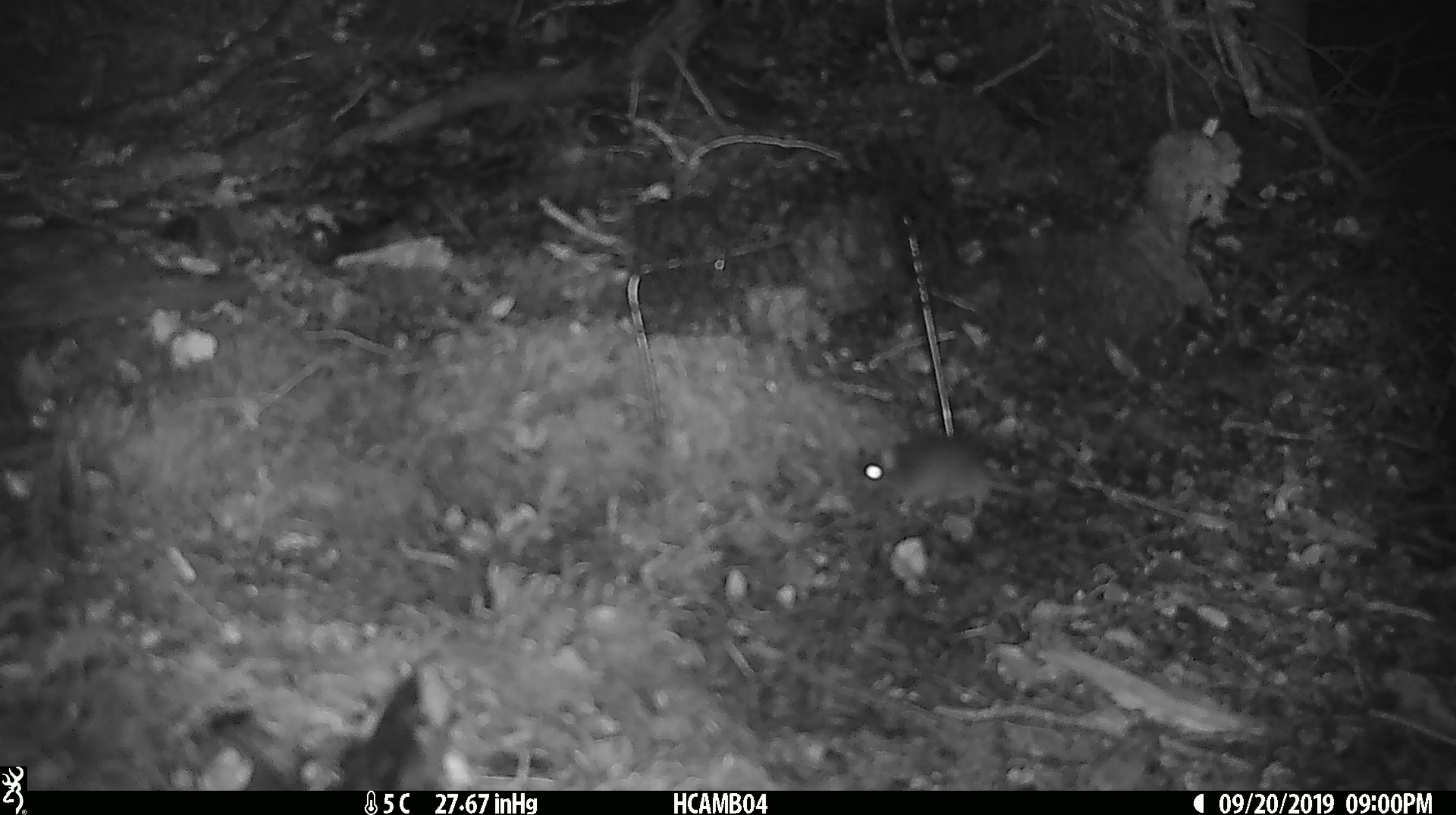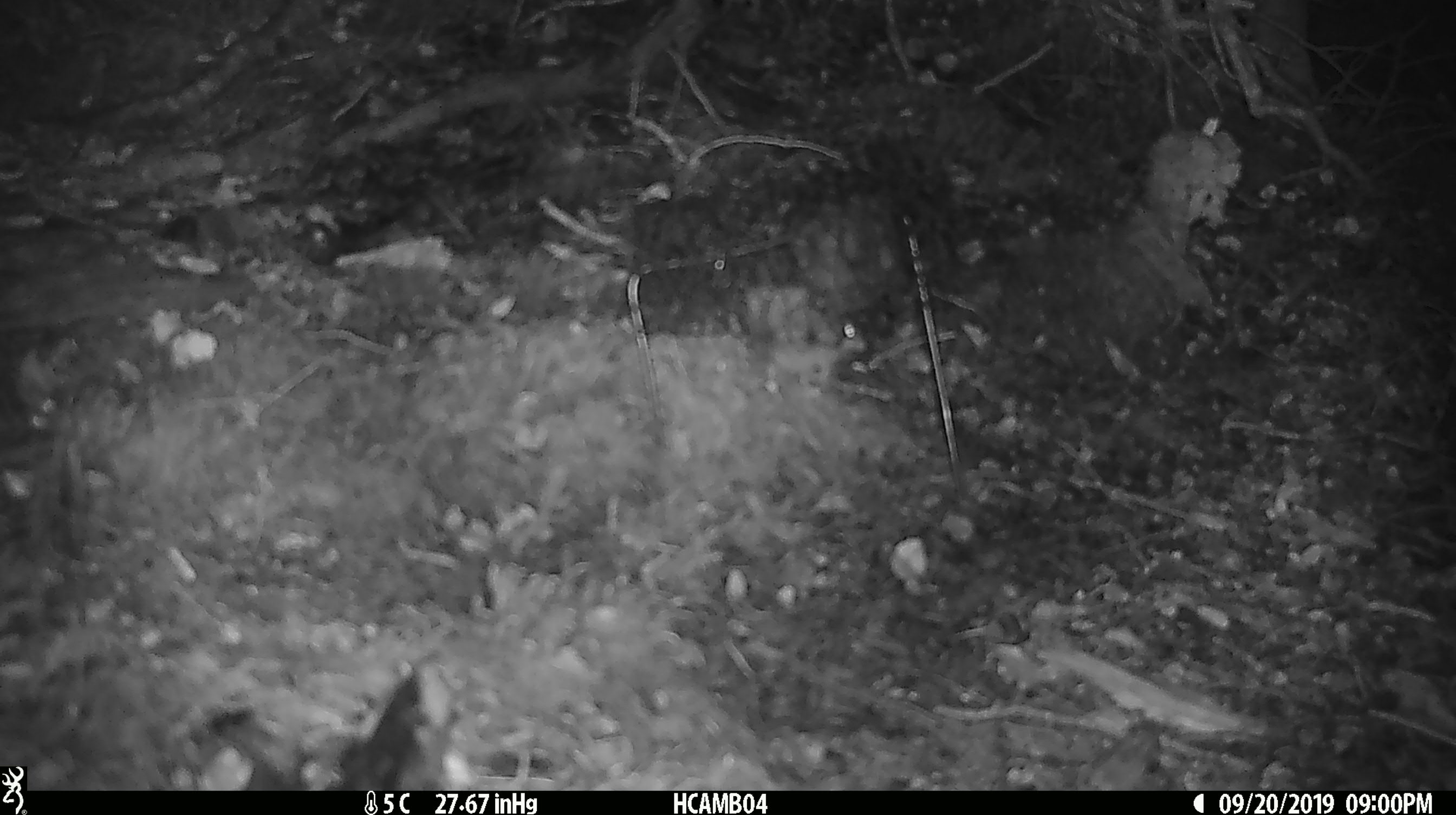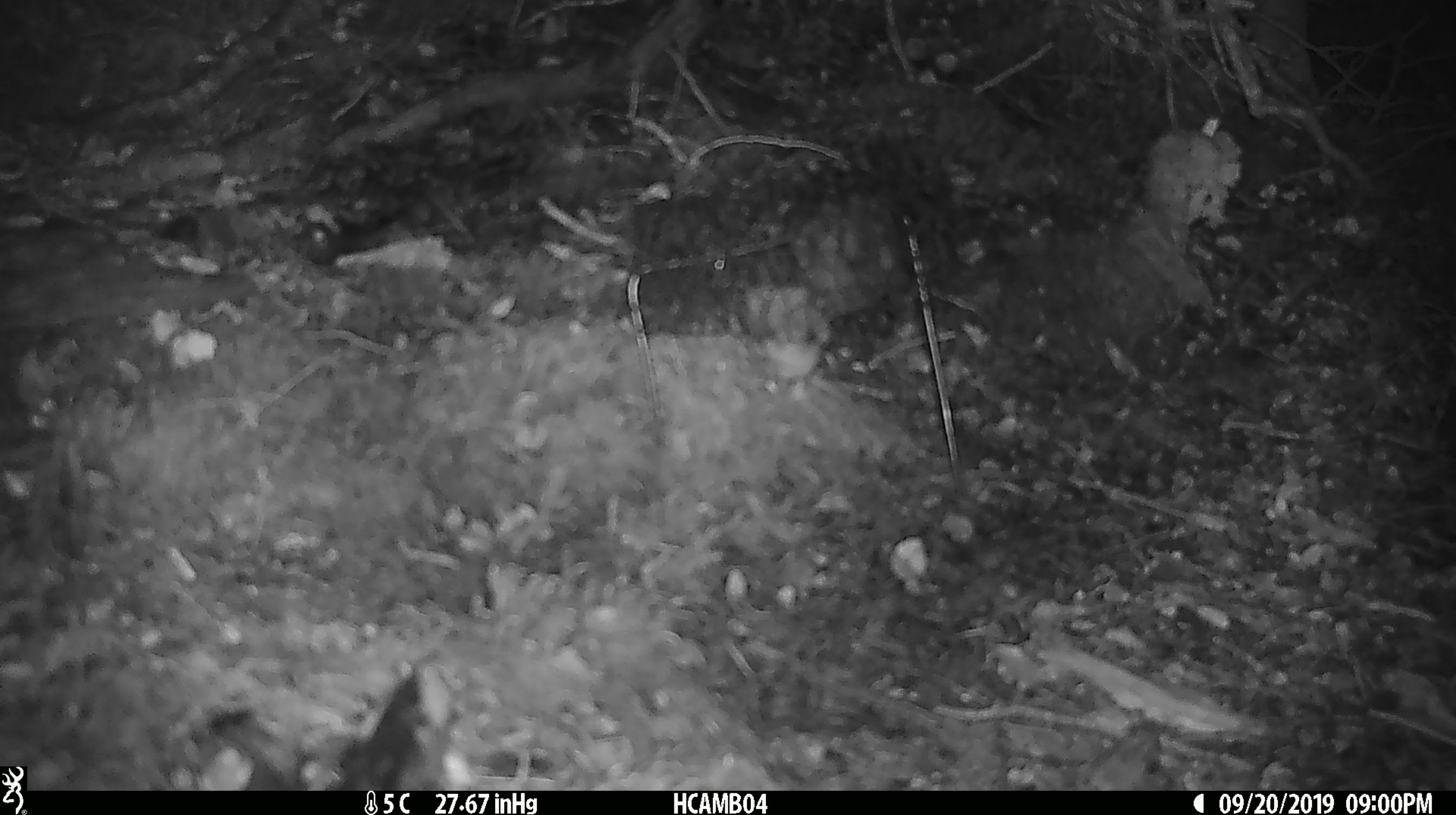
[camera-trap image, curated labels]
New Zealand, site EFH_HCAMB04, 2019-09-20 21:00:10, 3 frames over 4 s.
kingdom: Animalia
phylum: Chordata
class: Mammalia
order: Rodentia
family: Muridae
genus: Mus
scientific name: Mus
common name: mouse